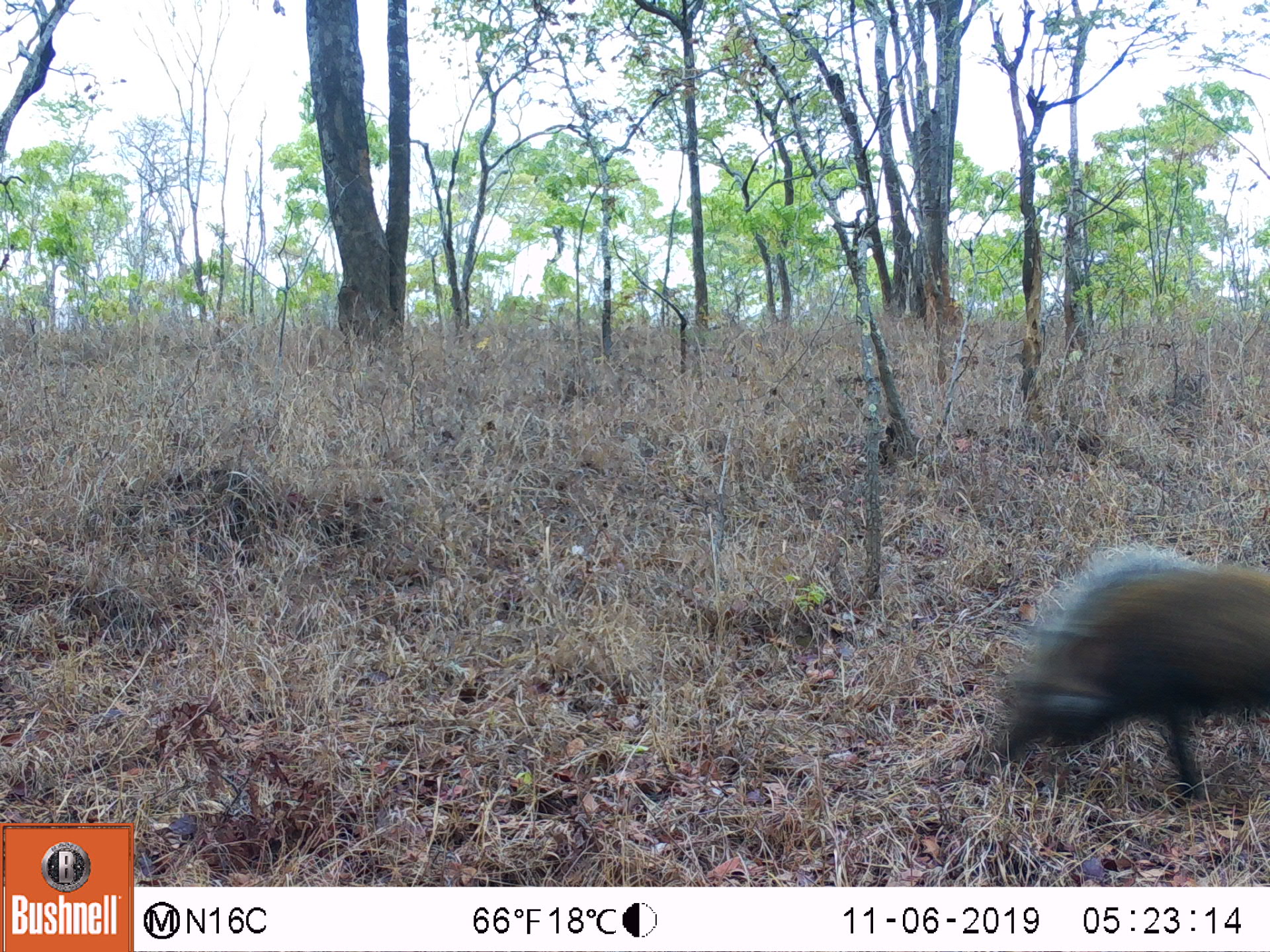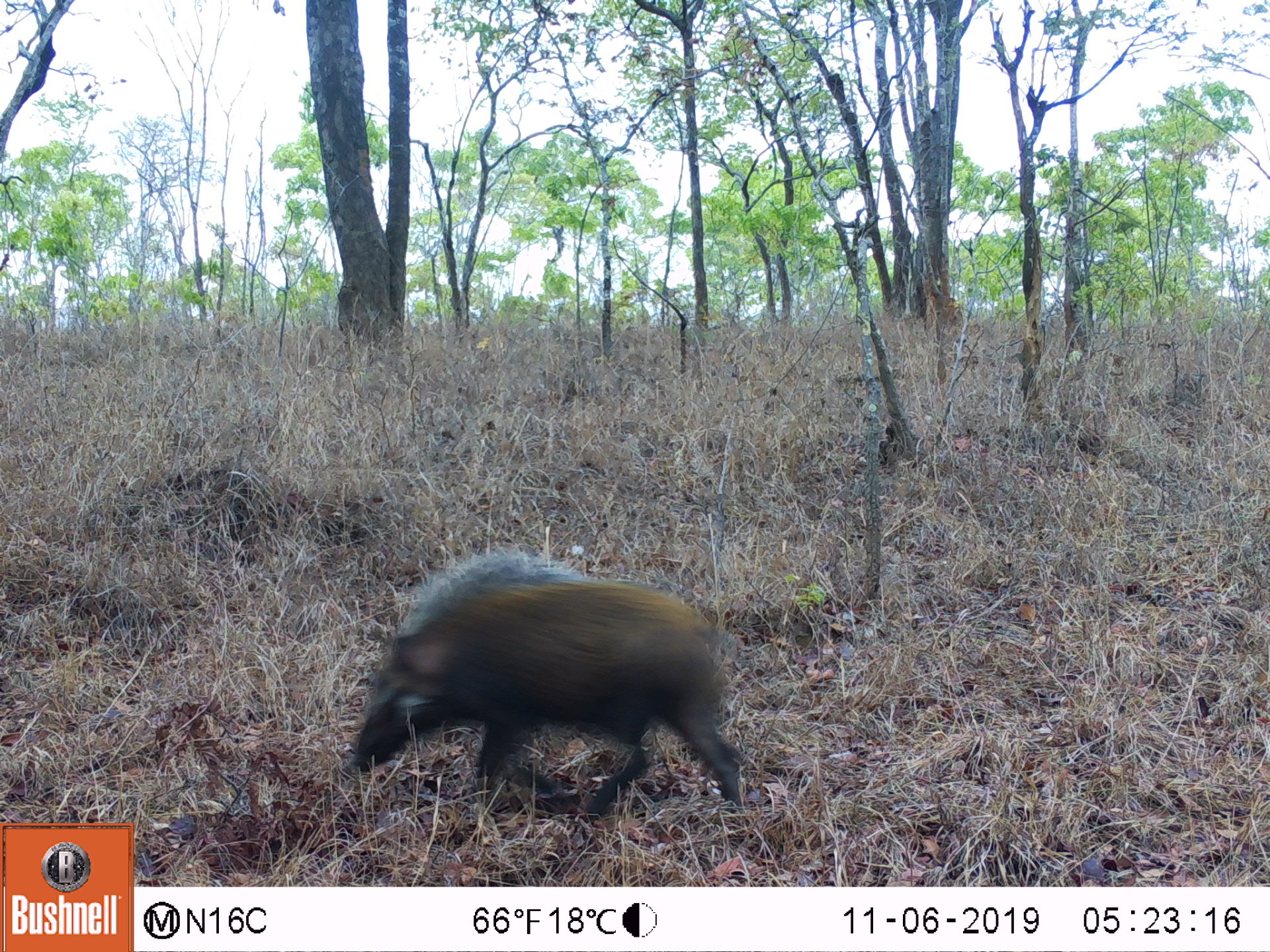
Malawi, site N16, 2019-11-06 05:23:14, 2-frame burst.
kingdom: Animalia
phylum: Chordata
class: Mammalia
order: Artiodactyla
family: Suidae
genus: Potamochoerus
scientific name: Potamochoerus larvatus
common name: bushpig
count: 1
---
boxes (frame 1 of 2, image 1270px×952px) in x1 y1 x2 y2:
bushpig: 981 539 1269 808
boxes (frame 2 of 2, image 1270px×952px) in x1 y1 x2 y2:
bushpig: 351 546 753 816